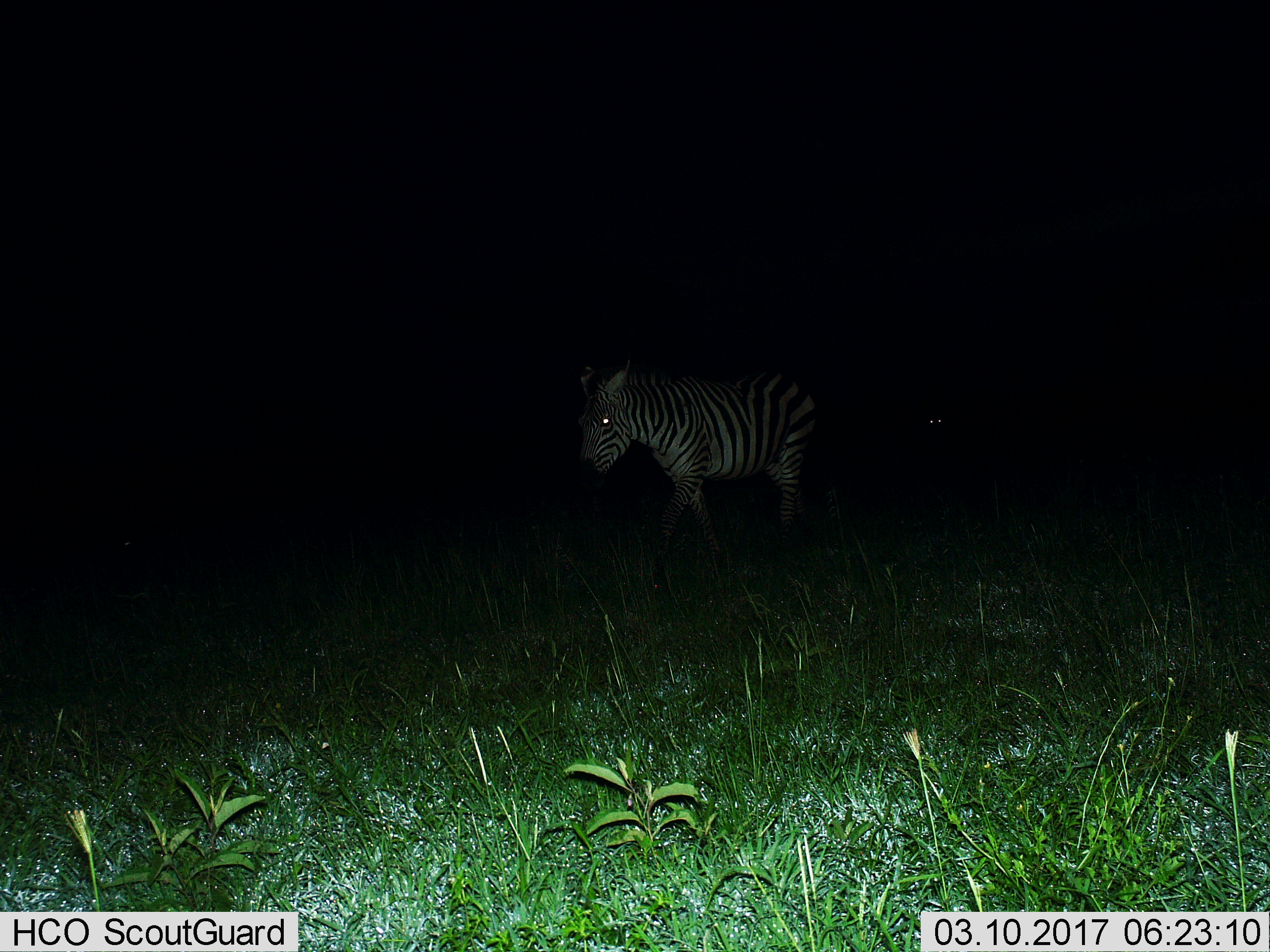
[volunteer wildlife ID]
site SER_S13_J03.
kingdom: Animalia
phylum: Chordata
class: Mammalia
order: Perissodactyla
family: Equidae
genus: Equus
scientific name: Equus quagga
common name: plains zebra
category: zebraplains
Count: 1.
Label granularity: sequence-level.